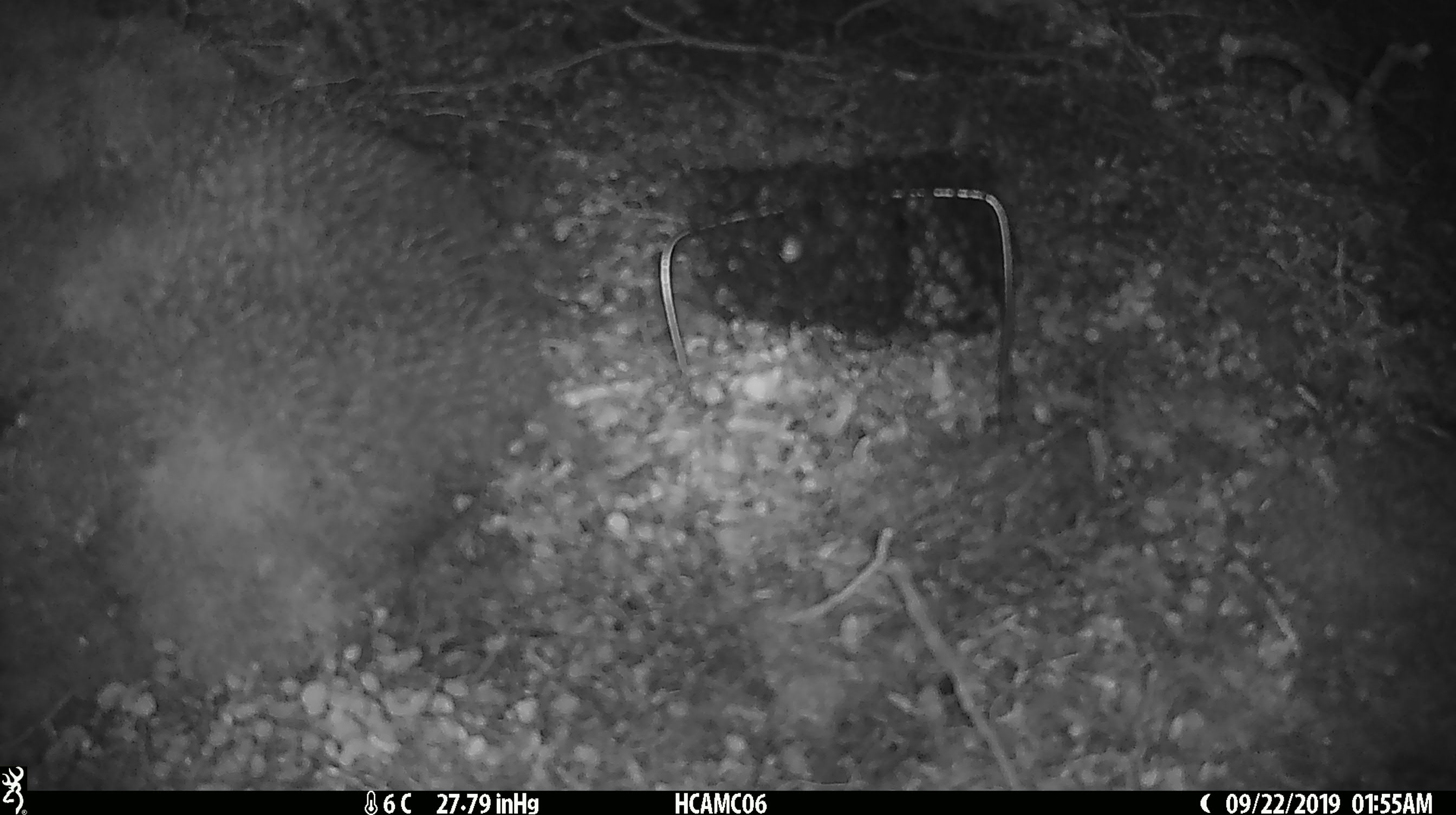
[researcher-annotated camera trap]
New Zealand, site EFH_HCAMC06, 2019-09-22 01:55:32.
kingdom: Animalia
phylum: Chordata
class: Mammalia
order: Rodentia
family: Muridae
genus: Mus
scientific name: Mus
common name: mouse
Mouse (Mus).